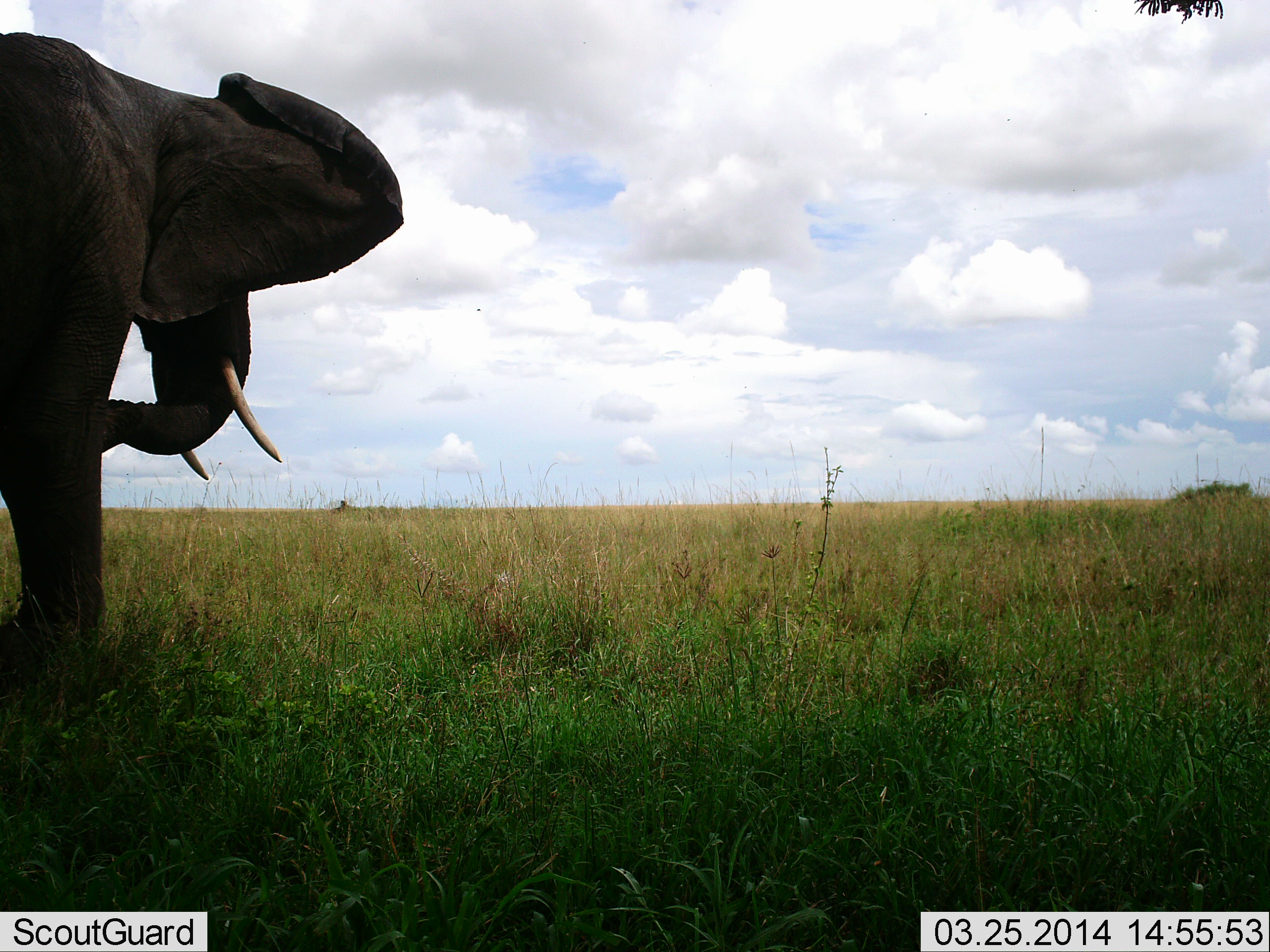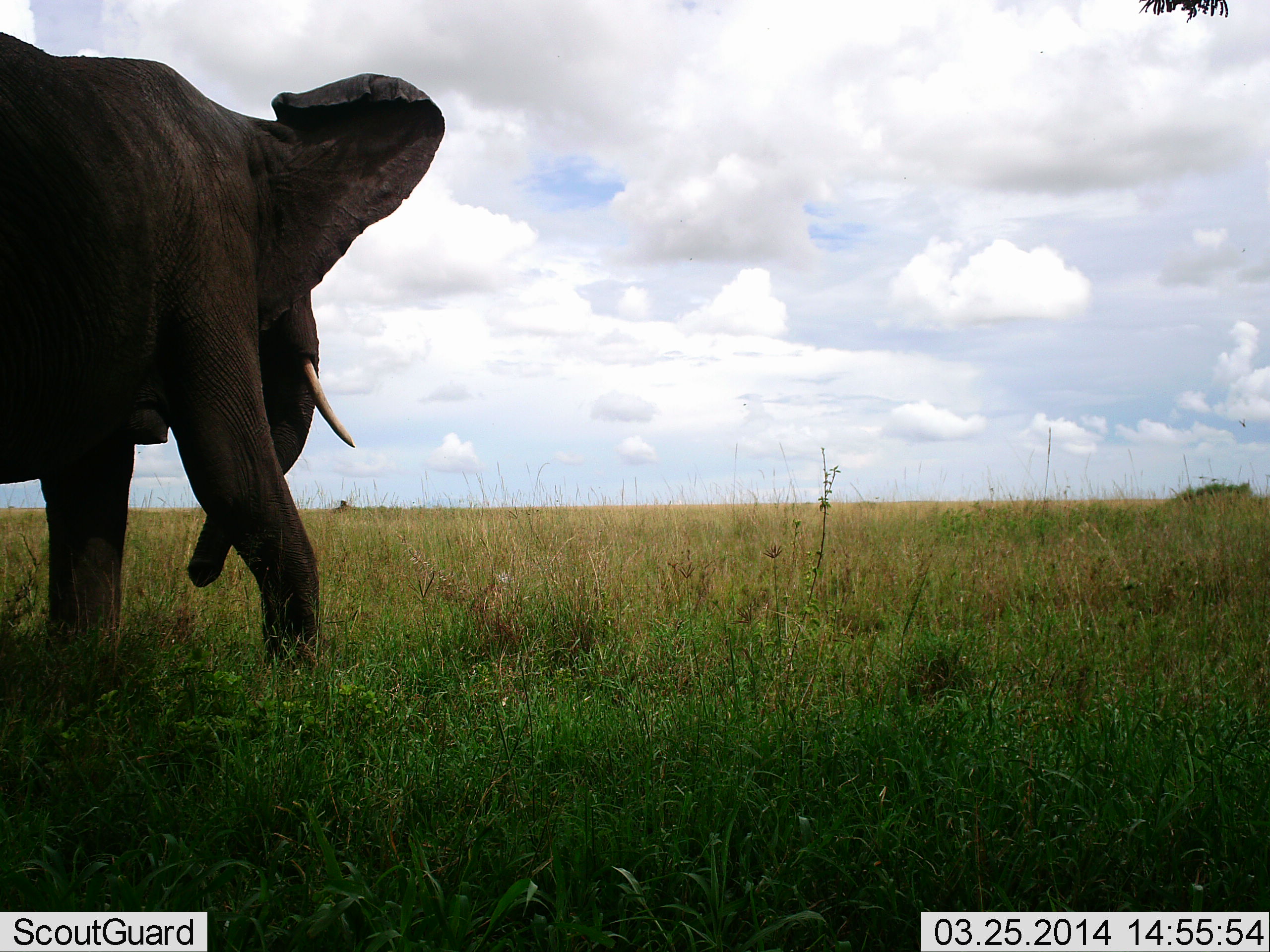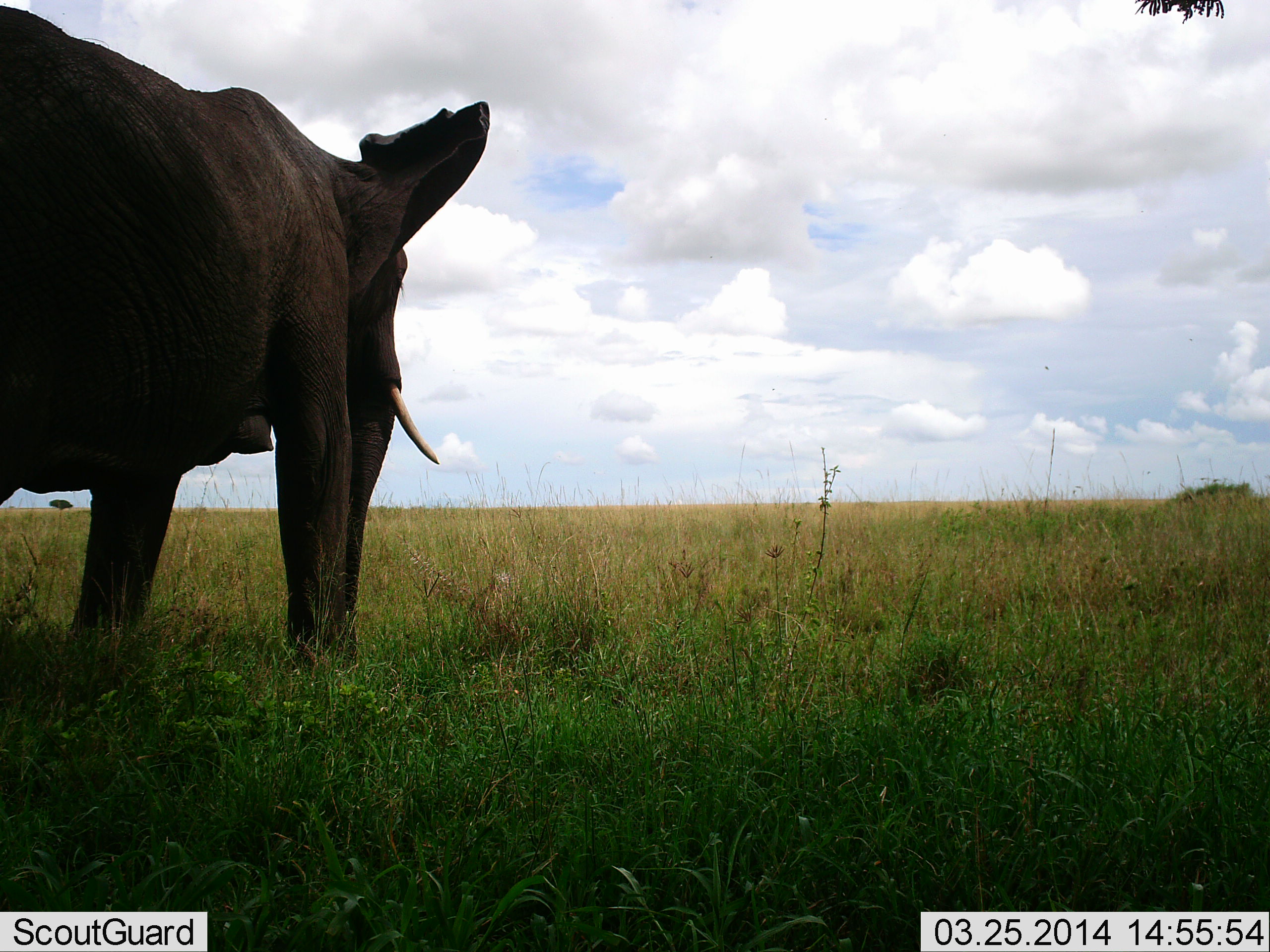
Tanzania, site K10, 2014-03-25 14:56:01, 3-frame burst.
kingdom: Animalia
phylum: Chordata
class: Mammalia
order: Proboscidea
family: Elephantidae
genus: Loxodonta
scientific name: Loxodonta africana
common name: african bush elephant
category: elephant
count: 1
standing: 0%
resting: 0%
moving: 100%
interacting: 0%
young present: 0%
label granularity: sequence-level